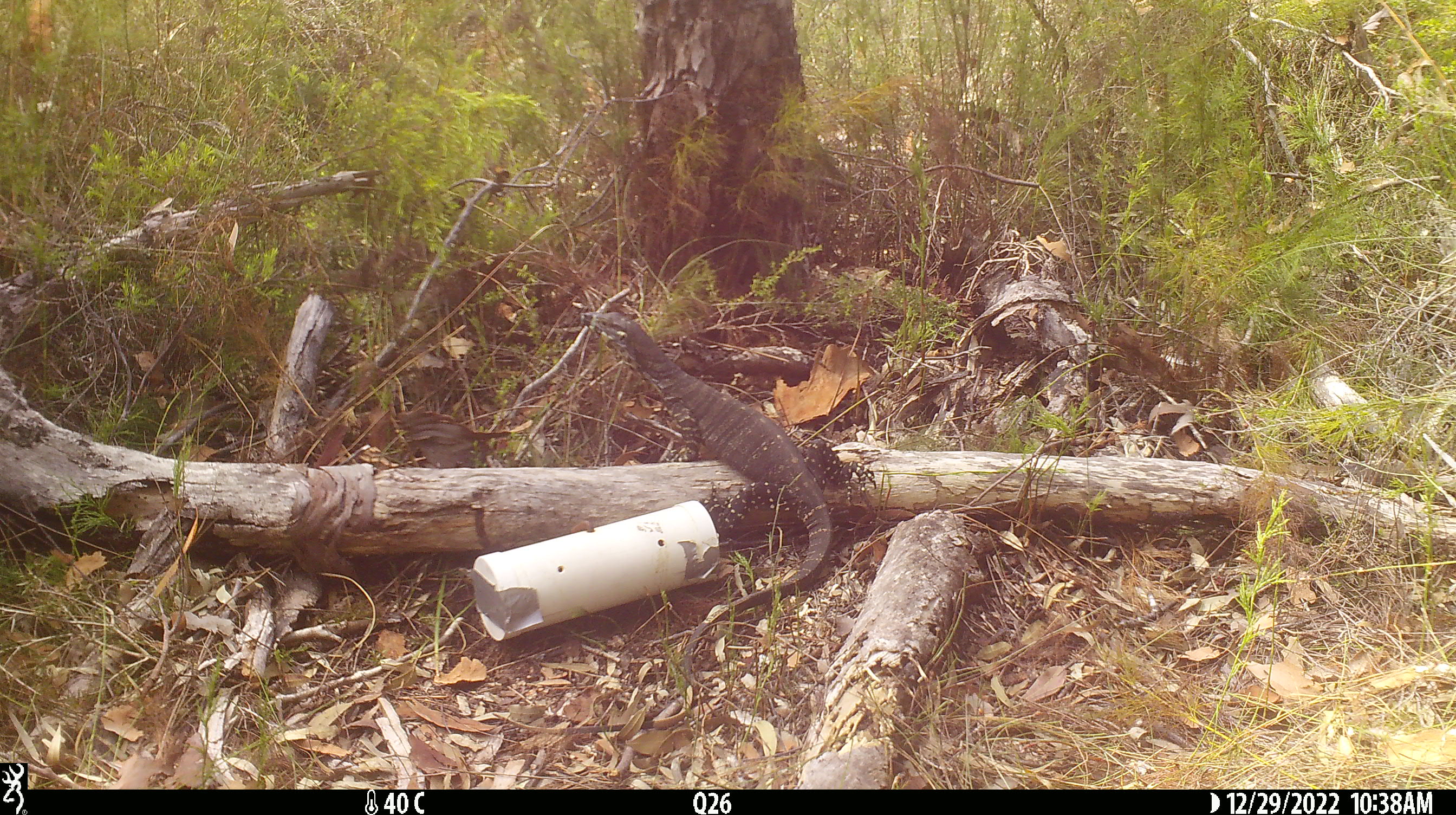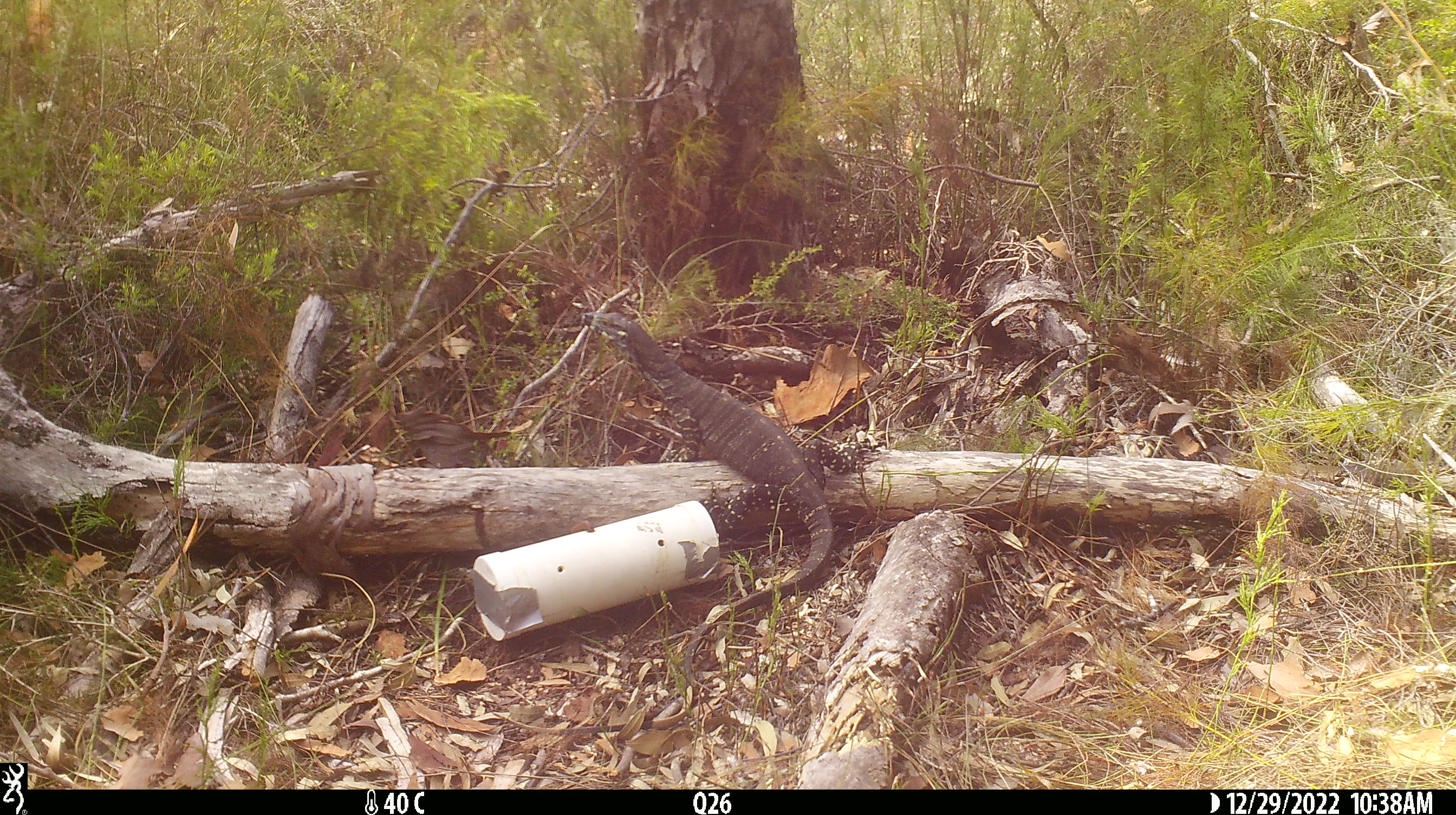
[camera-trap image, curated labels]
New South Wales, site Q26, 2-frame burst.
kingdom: Animalia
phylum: Chordata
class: Reptilia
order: Squamata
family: Varanidae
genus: Varanus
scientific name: Varanus varius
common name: lace monitor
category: goanna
Goanna (lace monitor) (Varanus varius).